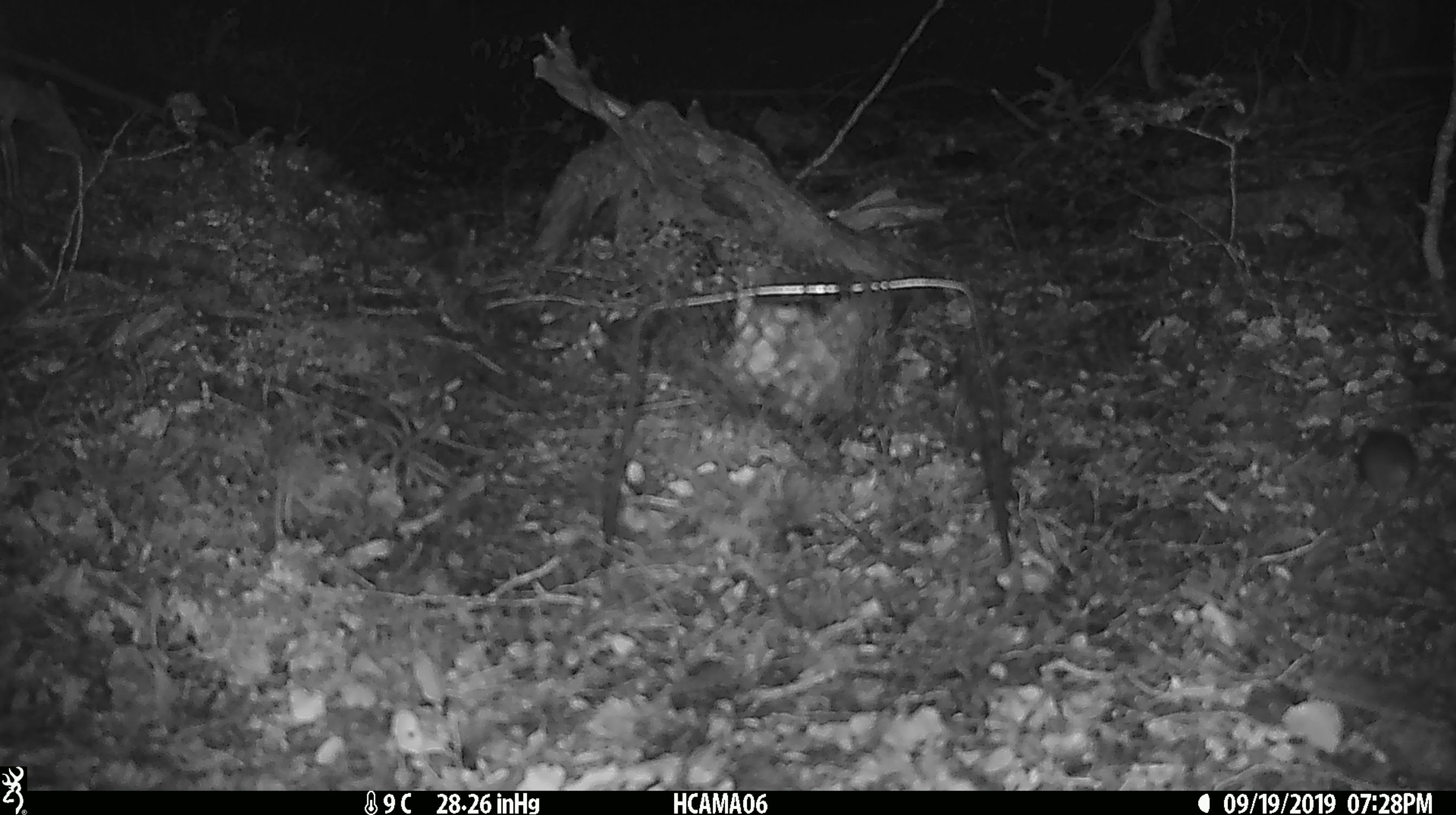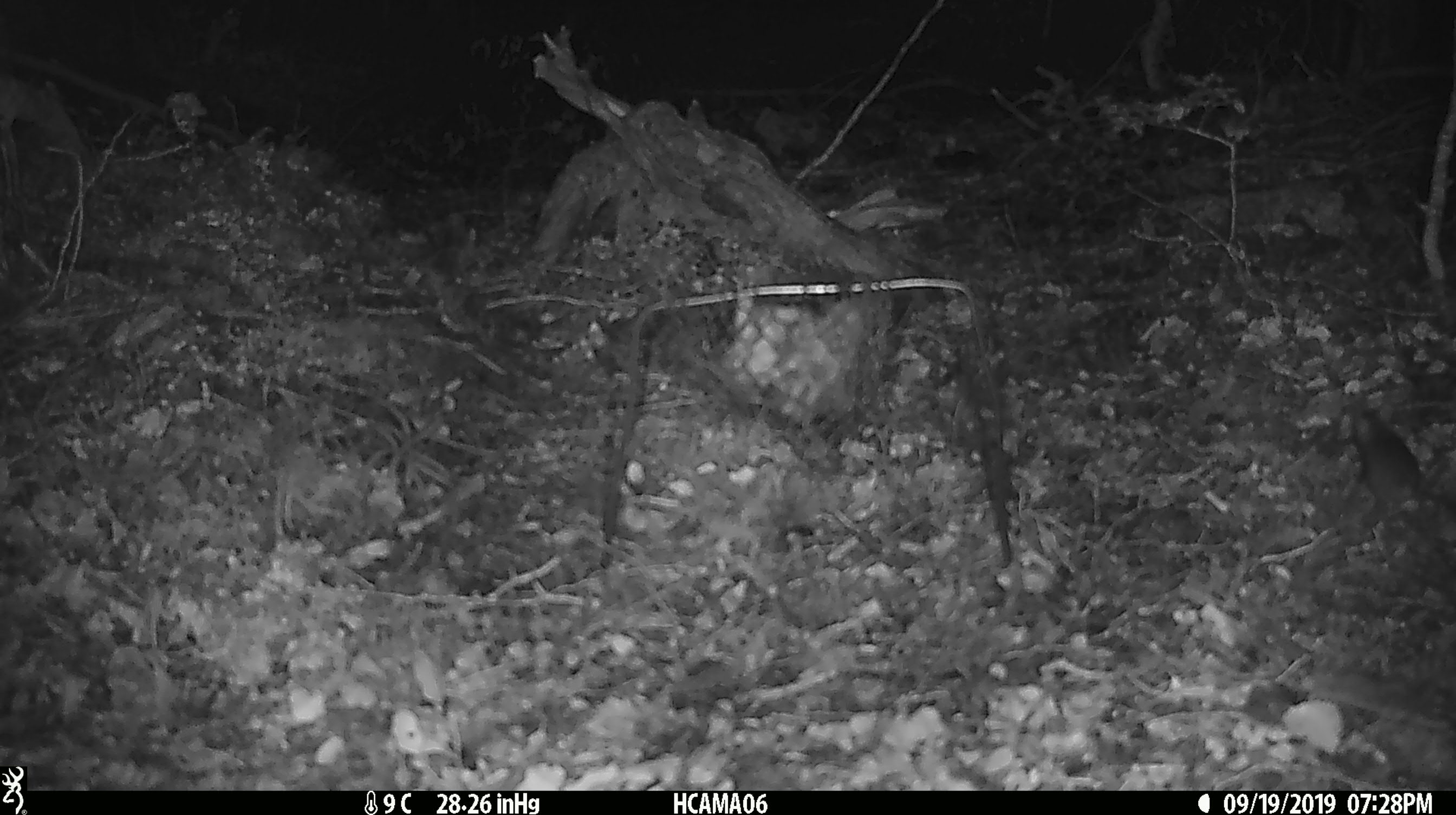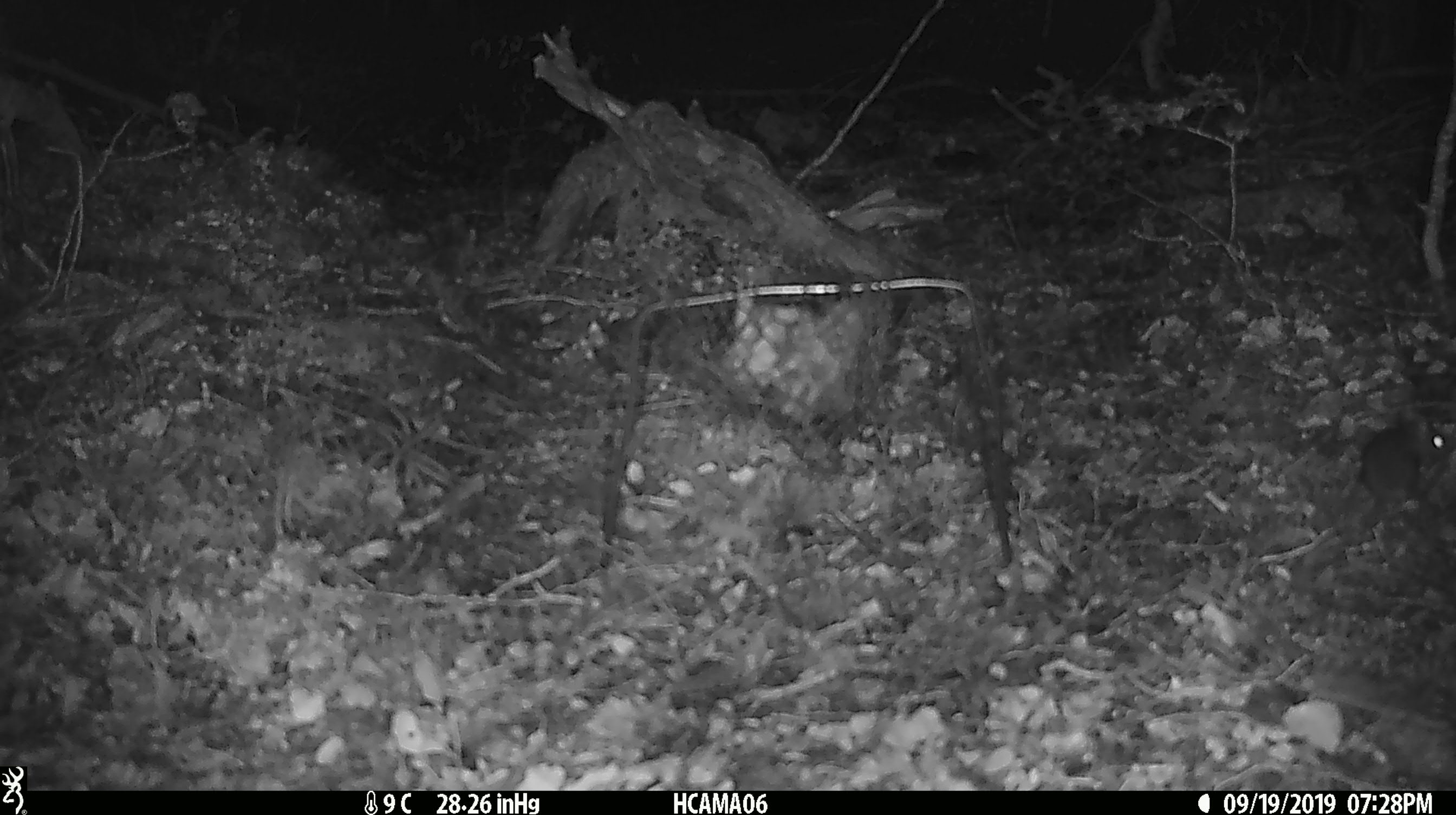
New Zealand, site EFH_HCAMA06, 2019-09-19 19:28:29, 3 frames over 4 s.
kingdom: Animalia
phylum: Chordata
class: Mammalia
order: Rodentia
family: Muridae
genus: Mus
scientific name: Mus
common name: mouse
Mouse (Mus).